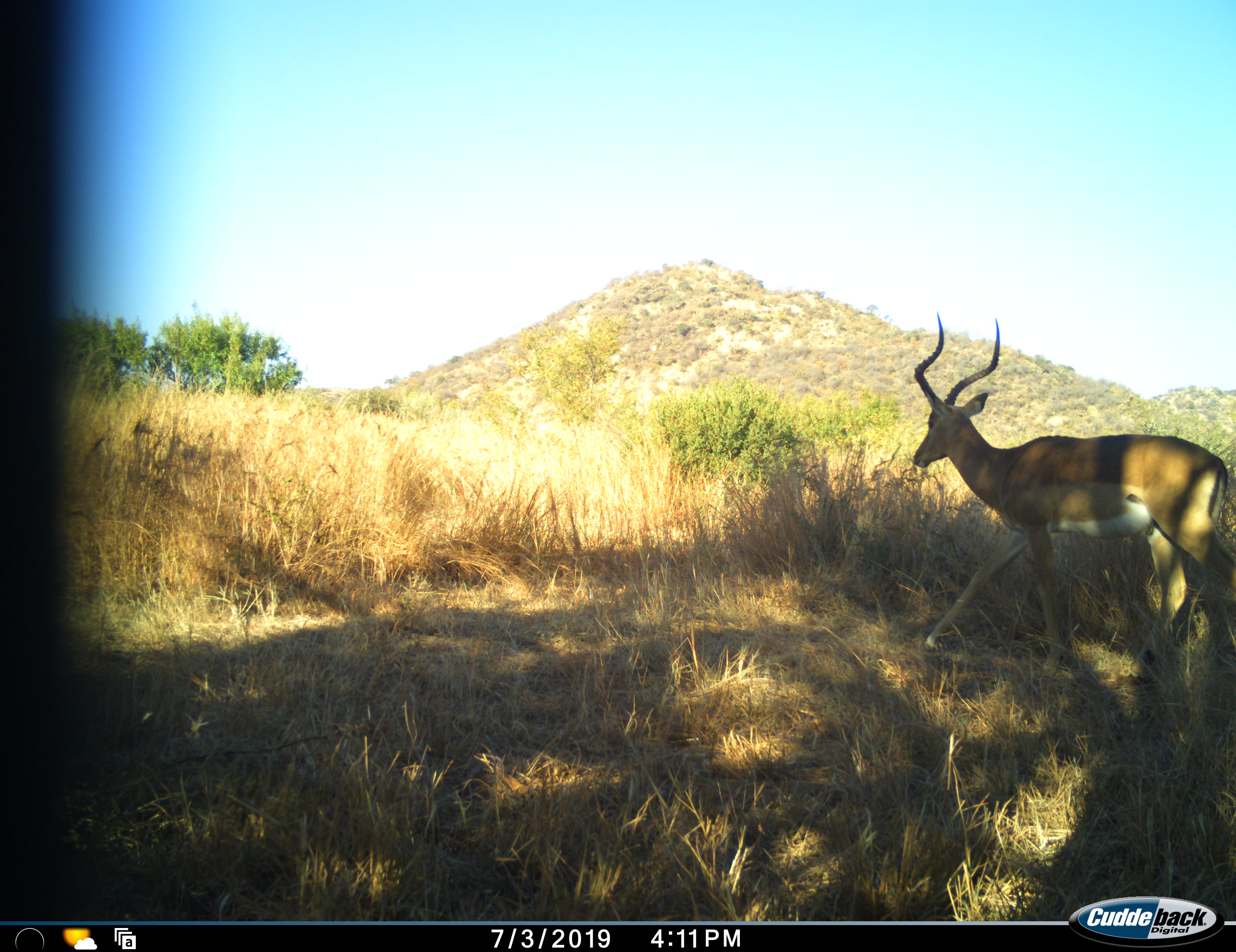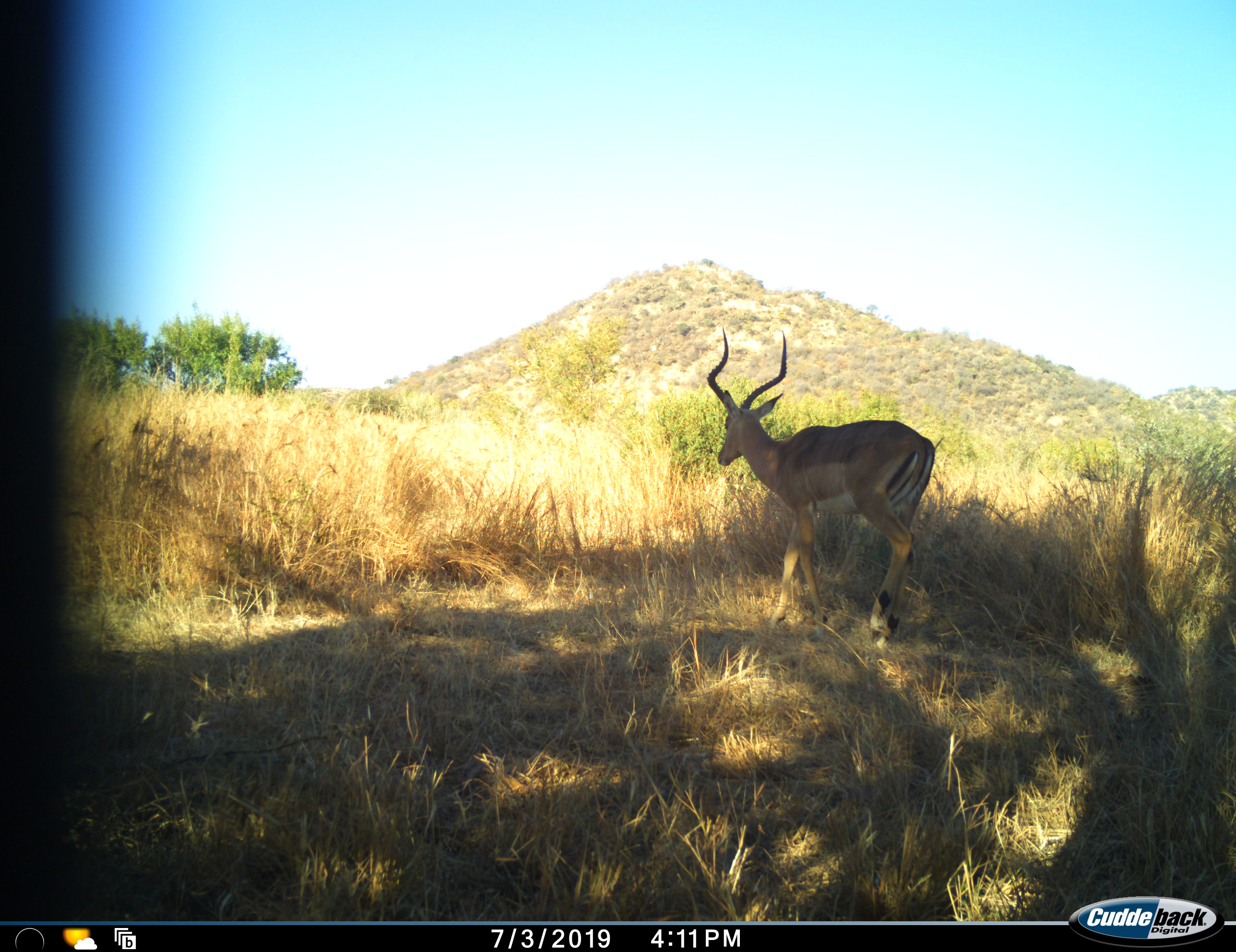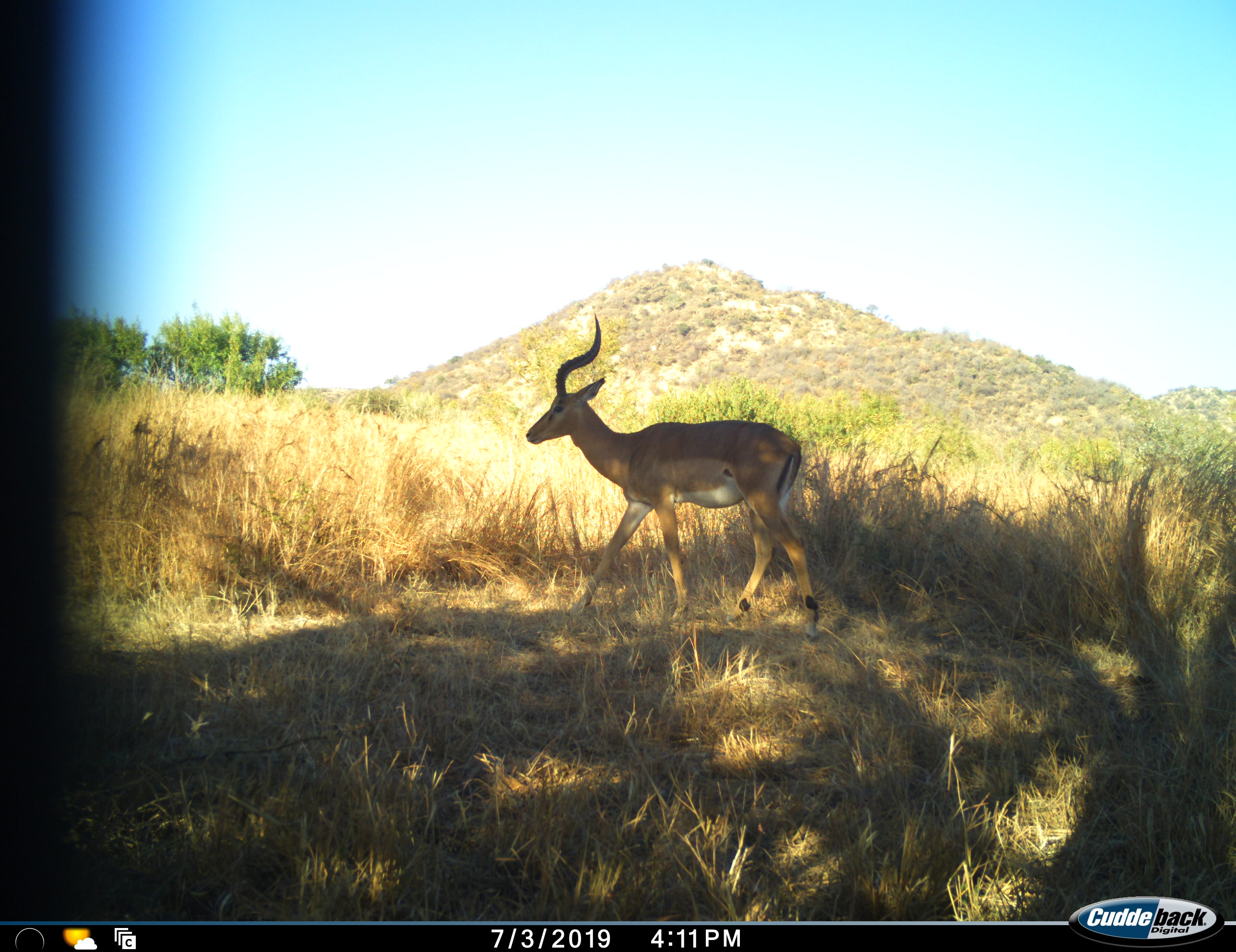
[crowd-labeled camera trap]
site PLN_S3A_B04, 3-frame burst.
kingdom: Animalia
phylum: Chordata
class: Mammalia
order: Artiodactyla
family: Bovidae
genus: Aepyceros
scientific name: Aepyceros melampus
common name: impala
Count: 1.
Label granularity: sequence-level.